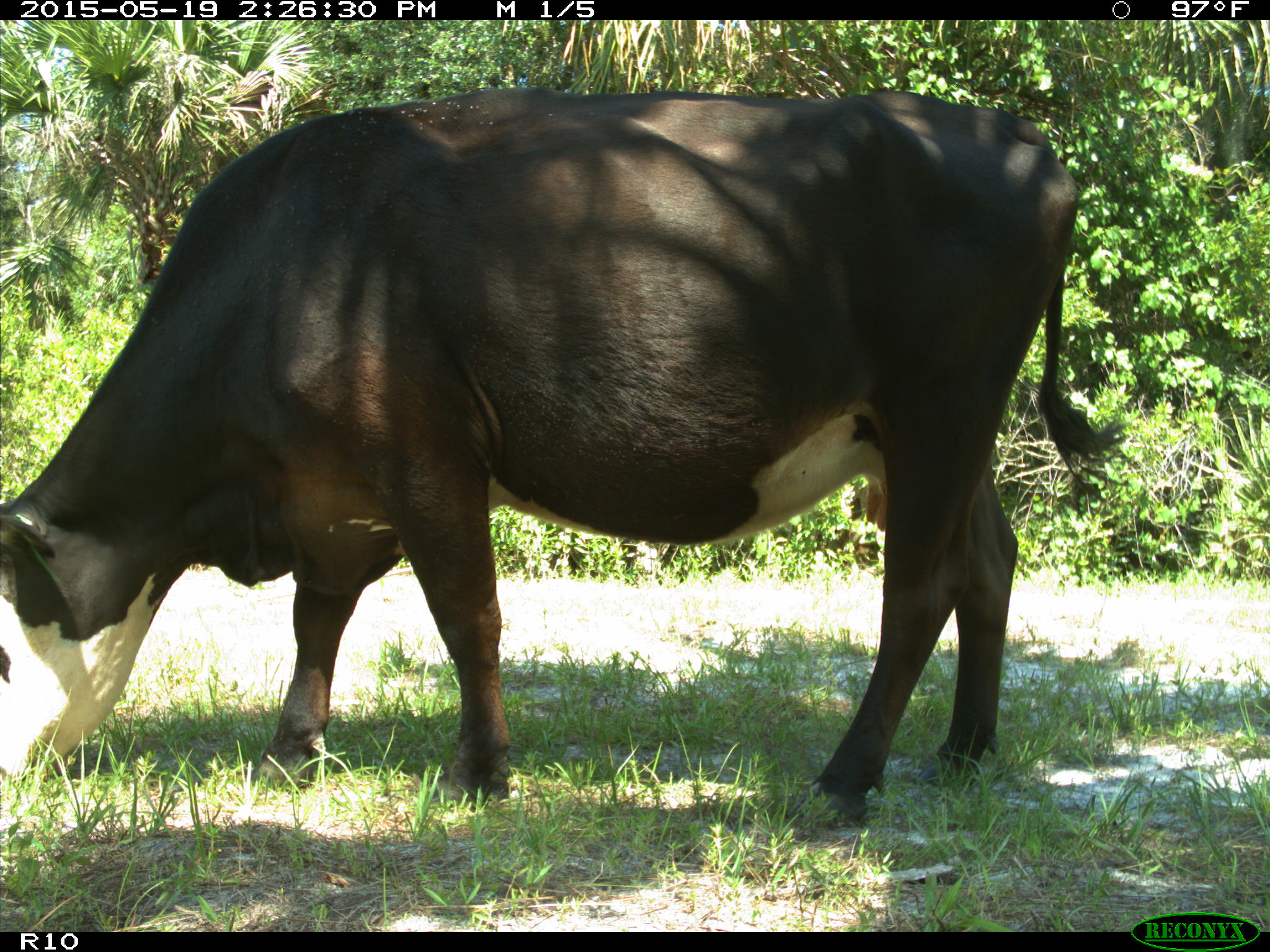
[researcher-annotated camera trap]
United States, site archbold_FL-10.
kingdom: Animalia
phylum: Chordata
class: Mammalia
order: Artiodactyla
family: Bovidae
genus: Bos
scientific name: Bos taurus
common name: domestic cow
Bos taurus (domestic cow).